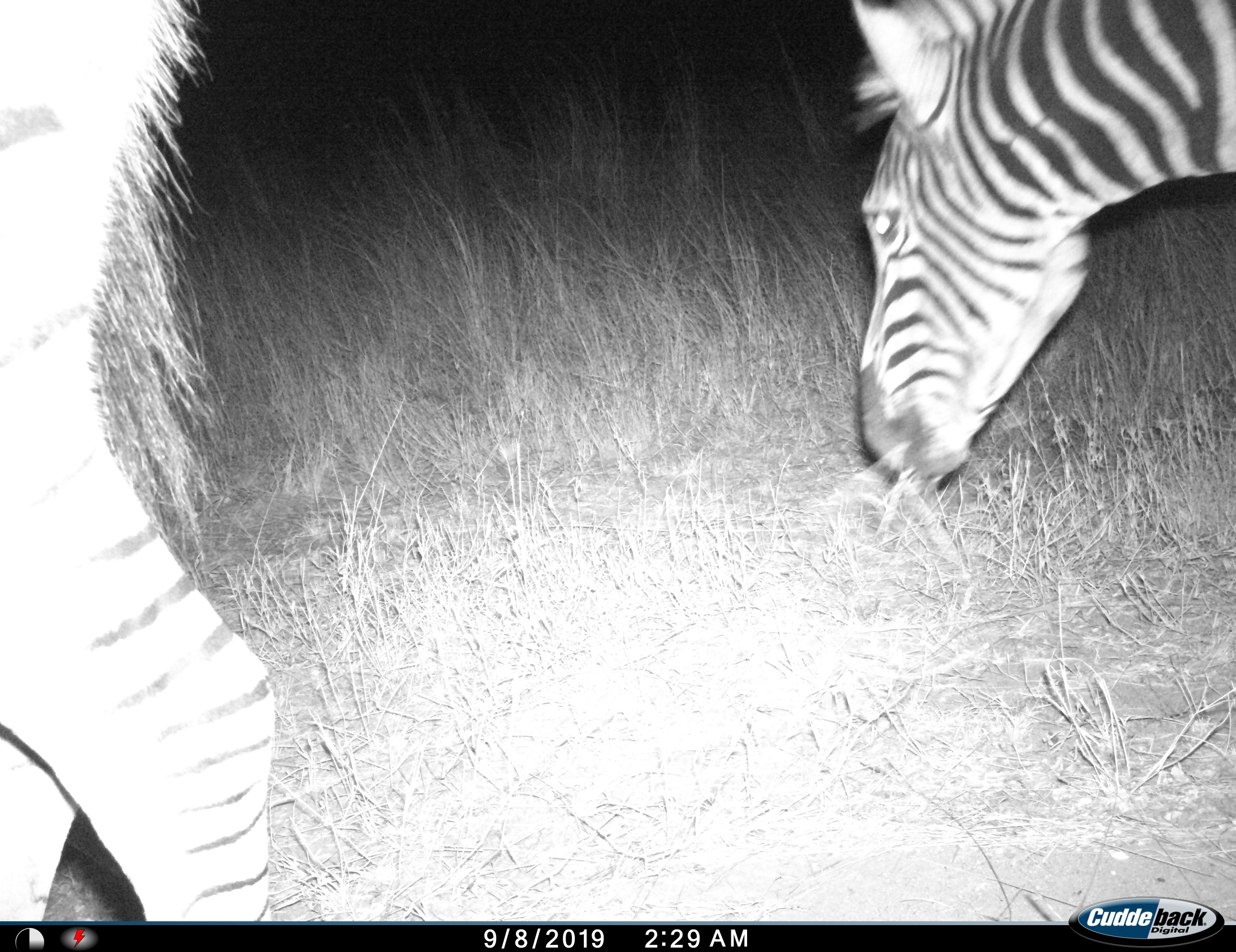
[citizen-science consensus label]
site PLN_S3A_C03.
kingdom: Animalia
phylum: Chordata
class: Mammalia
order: Perissodactyla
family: Equidae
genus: Equus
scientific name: Equus quagga burchellii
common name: burchell's zebra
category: zebraburchells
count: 2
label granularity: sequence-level